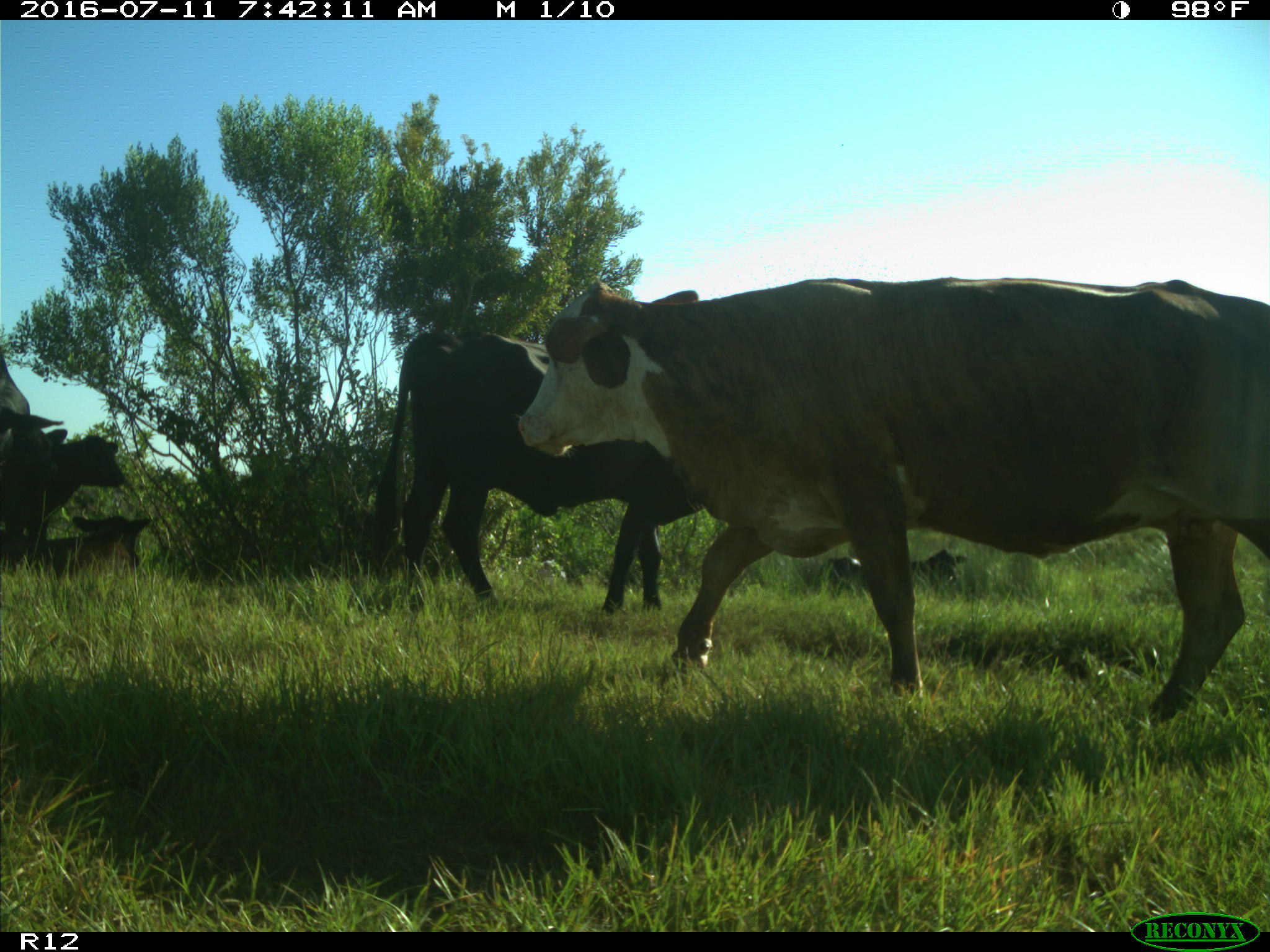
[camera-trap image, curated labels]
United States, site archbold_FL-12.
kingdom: Animalia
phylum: Chordata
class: Mammalia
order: Artiodactyla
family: Bovidae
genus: Bos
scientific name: Bos taurus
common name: domestic cow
Bos taurus (domestic cow).